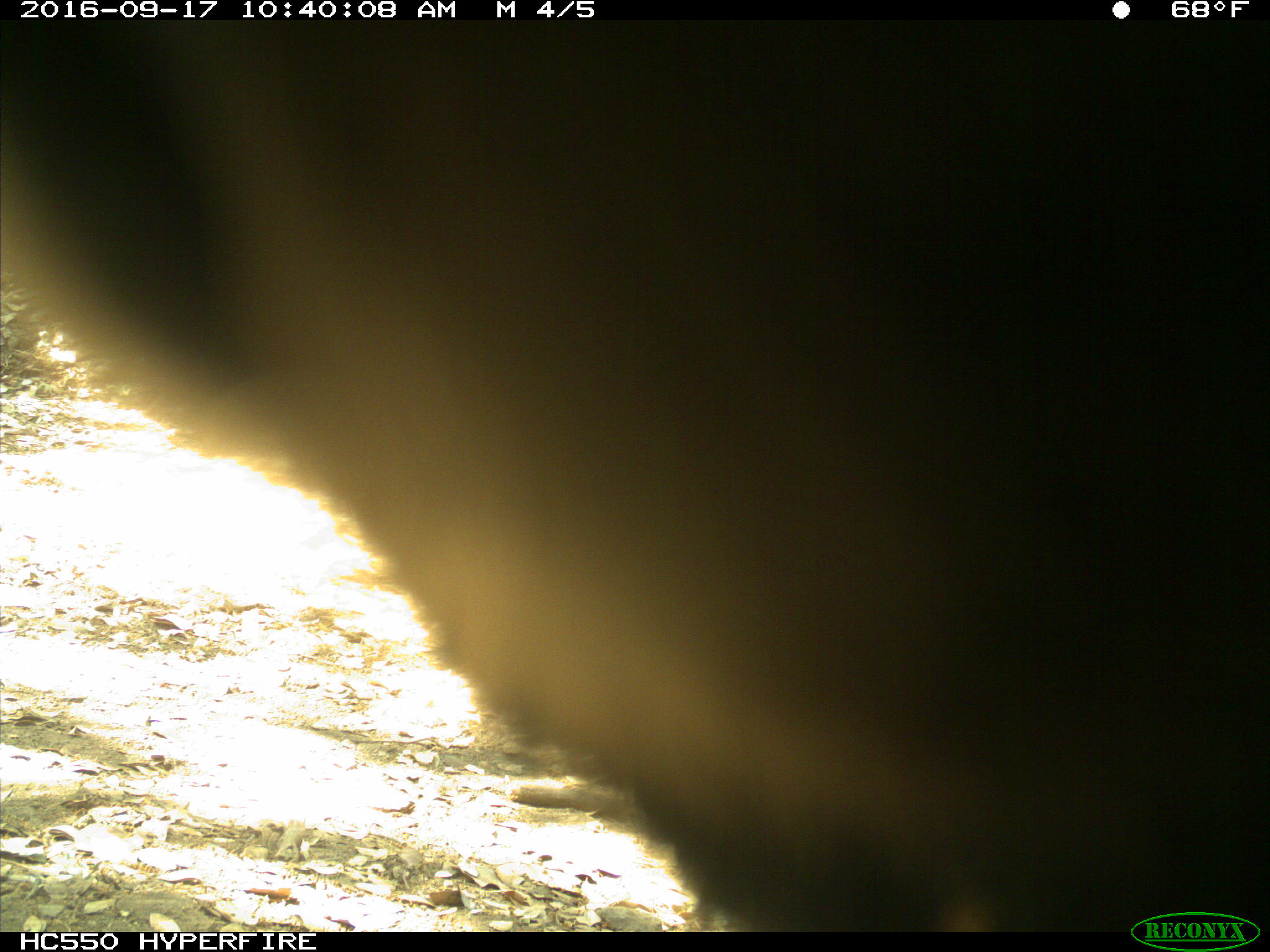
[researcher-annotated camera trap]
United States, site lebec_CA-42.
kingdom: Animalia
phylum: Chordata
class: Mammalia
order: Carnivora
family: Ursidae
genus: Ursus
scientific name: Ursus americanus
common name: american black bear